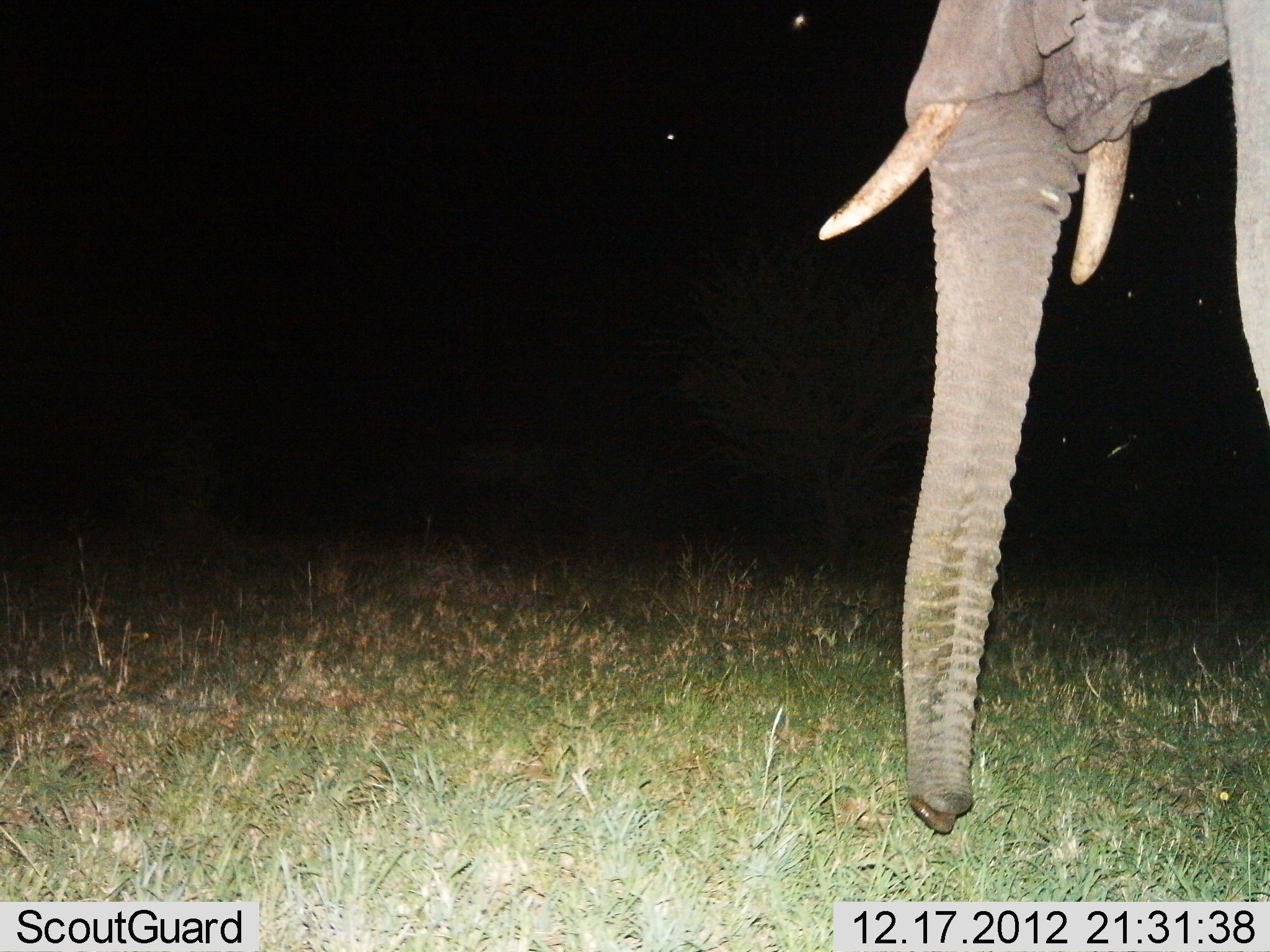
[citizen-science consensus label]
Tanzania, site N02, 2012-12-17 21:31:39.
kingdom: Animalia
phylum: Chordata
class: Mammalia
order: Proboscidea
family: Elephantidae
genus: Loxodonta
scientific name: Loxodonta africana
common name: african bush elephant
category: elephant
Elephant (african bush elephant) (Loxodonta africana), count 1. Behavior (volunteer vote fractions): standing 87%, resting 0%, moving 9%, interacting 0%. Young present (vote fraction): 0%. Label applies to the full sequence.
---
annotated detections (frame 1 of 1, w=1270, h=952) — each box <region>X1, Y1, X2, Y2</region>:
animal: <region>813, 0, 1269, 839</region>